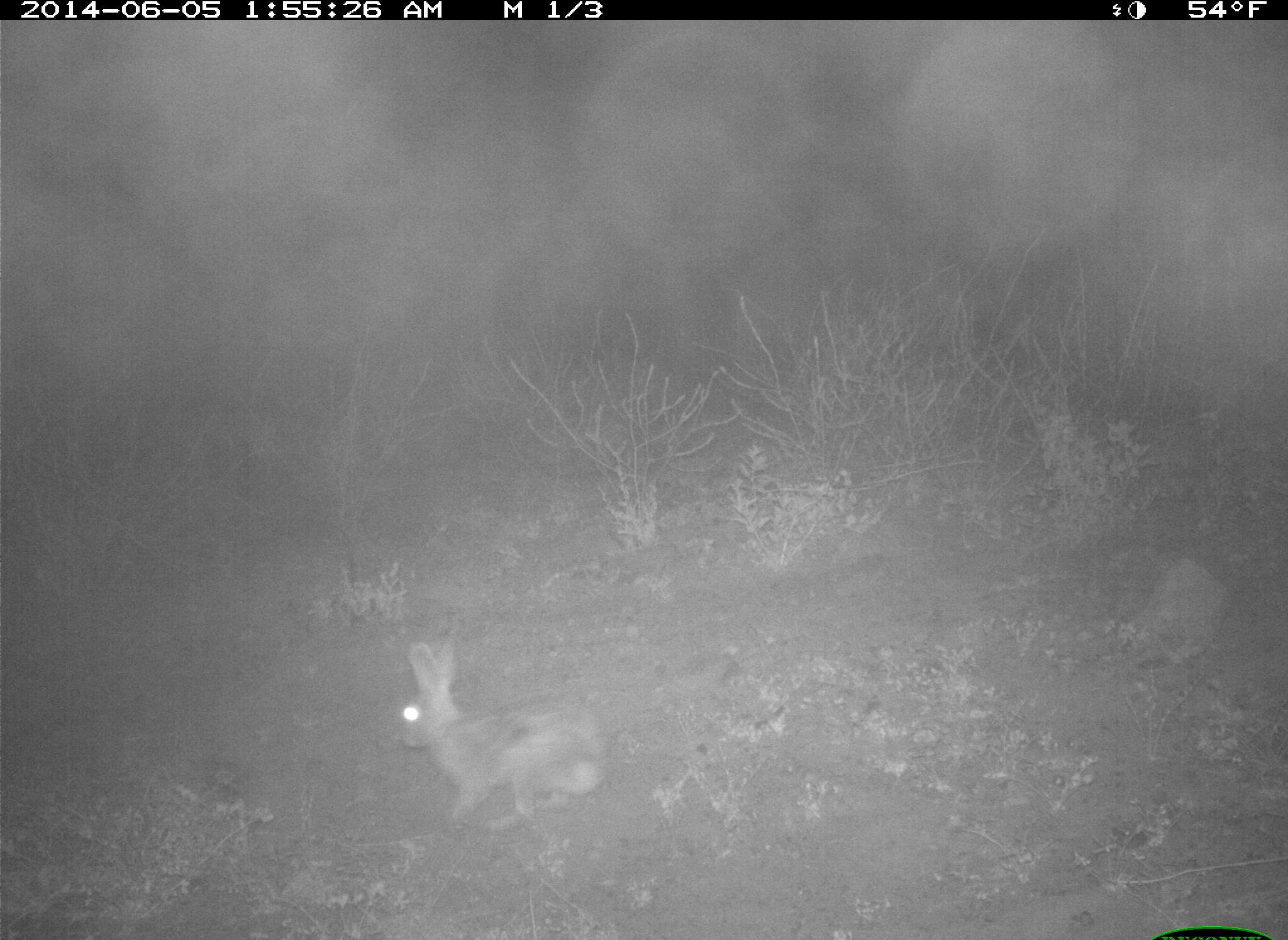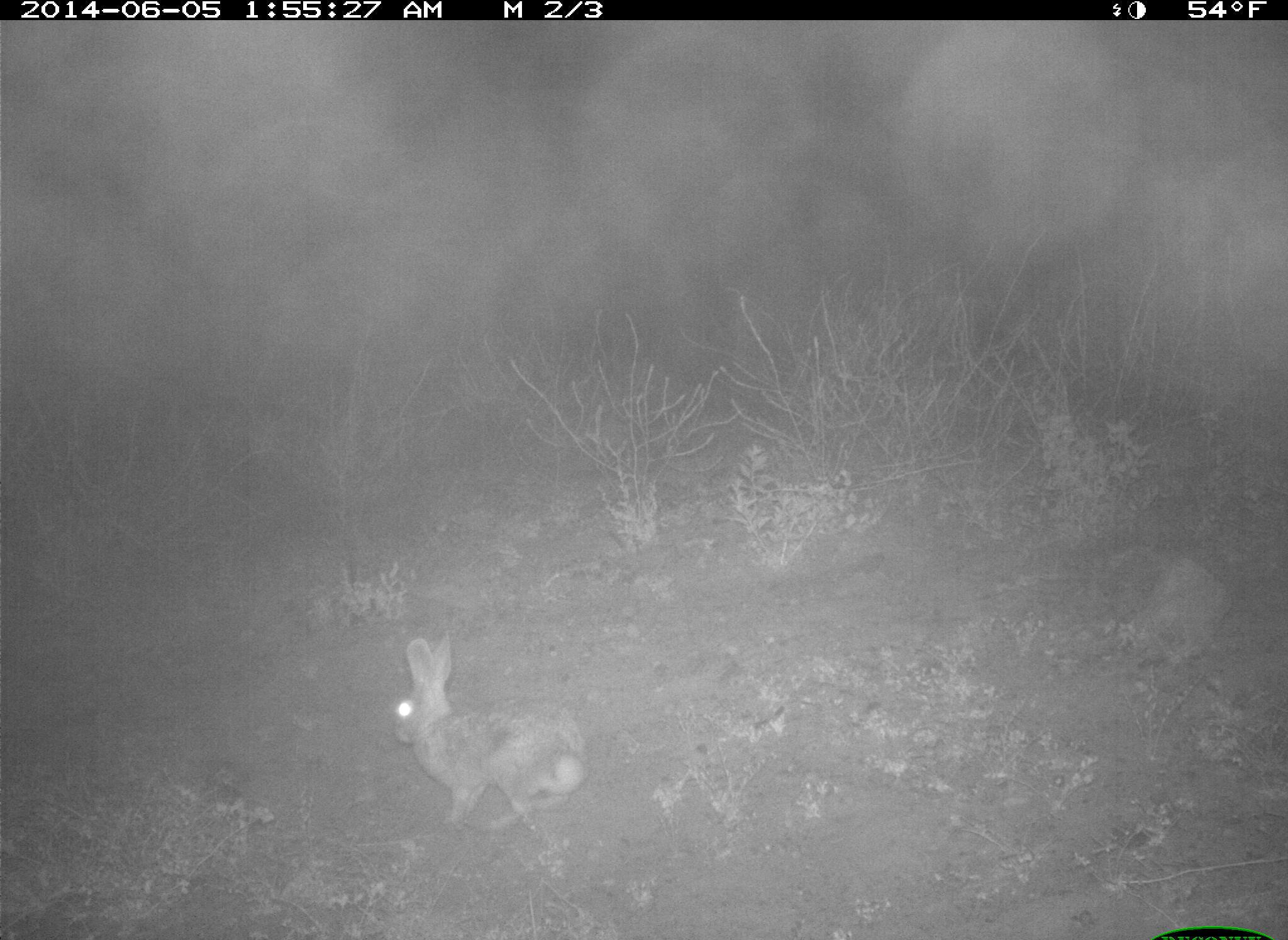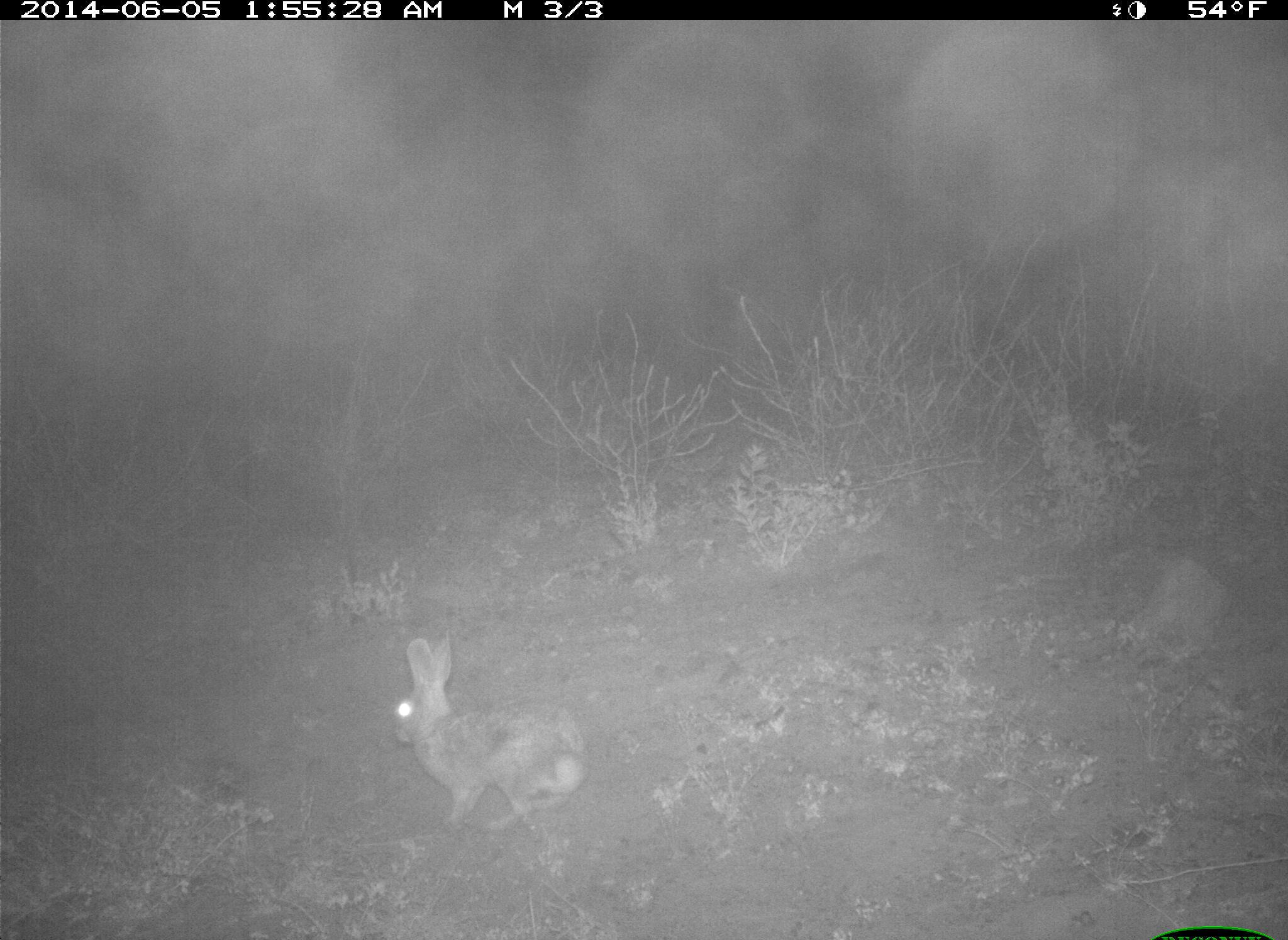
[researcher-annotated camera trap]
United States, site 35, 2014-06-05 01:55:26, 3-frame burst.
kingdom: Animalia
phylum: Chordata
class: Mammalia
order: Lagomorpha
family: Leporidae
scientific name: Leporidae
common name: rabbits and hares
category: rabbit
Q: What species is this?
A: Rabbit (rabbits and hares) (Leporidae).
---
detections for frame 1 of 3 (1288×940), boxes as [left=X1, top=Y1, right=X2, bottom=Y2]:
rabbit: [left=397, top=634, right=608, bottom=840]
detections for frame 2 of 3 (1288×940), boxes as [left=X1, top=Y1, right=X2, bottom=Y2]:
rabbit: [left=390, top=634, right=589, bottom=832]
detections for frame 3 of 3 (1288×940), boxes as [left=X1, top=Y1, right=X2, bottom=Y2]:
rabbit: [left=387, top=635, right=590, bottom=837]